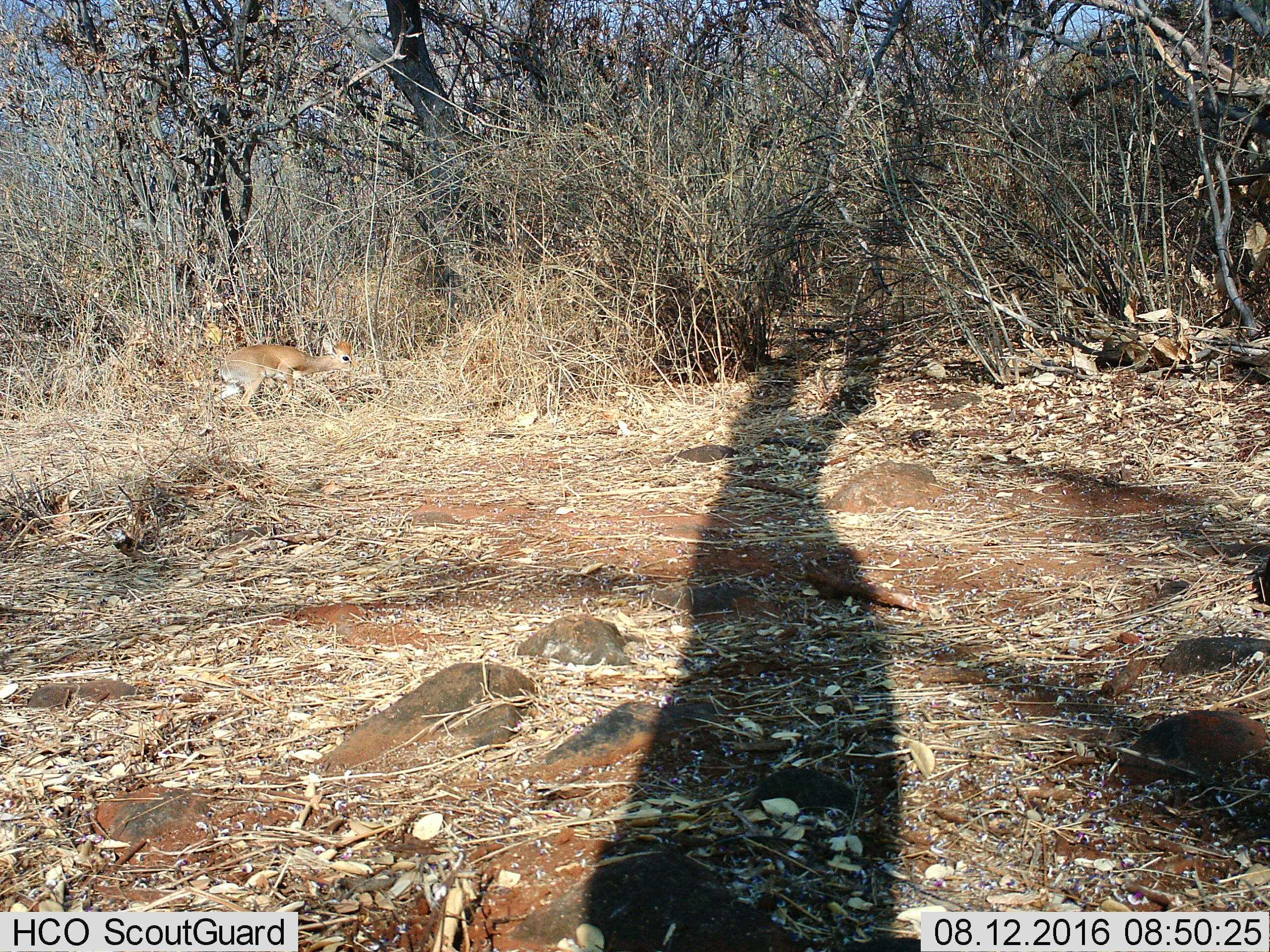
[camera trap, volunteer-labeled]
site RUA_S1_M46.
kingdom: Animalia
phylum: Chordata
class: Mammalia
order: Artiodactyla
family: Bovidae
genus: Madoqua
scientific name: Madoqua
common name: dik-dik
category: dikdik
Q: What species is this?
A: Dikdik (dik-dik) (Madoqua).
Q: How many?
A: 1.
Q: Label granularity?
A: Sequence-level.